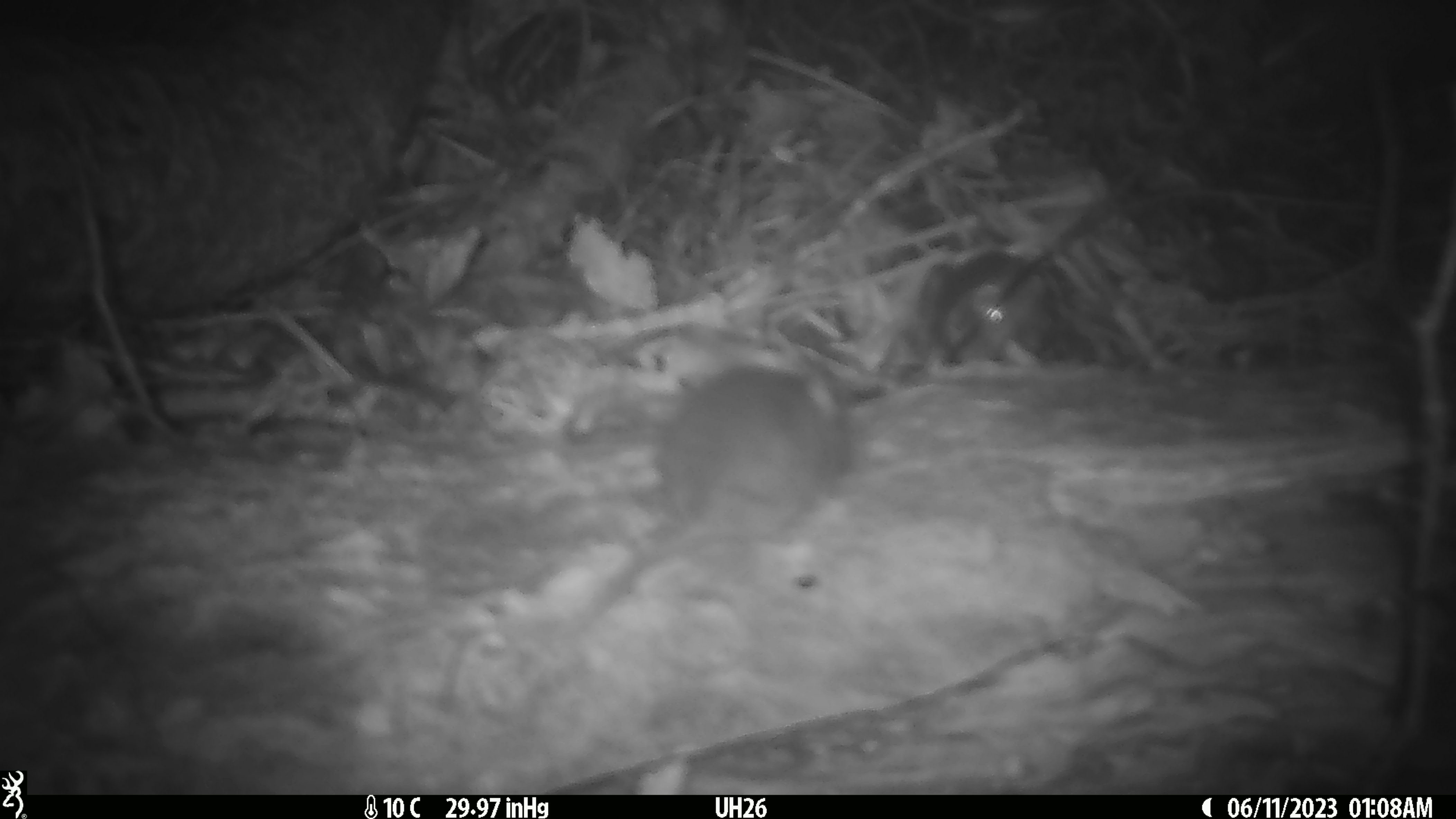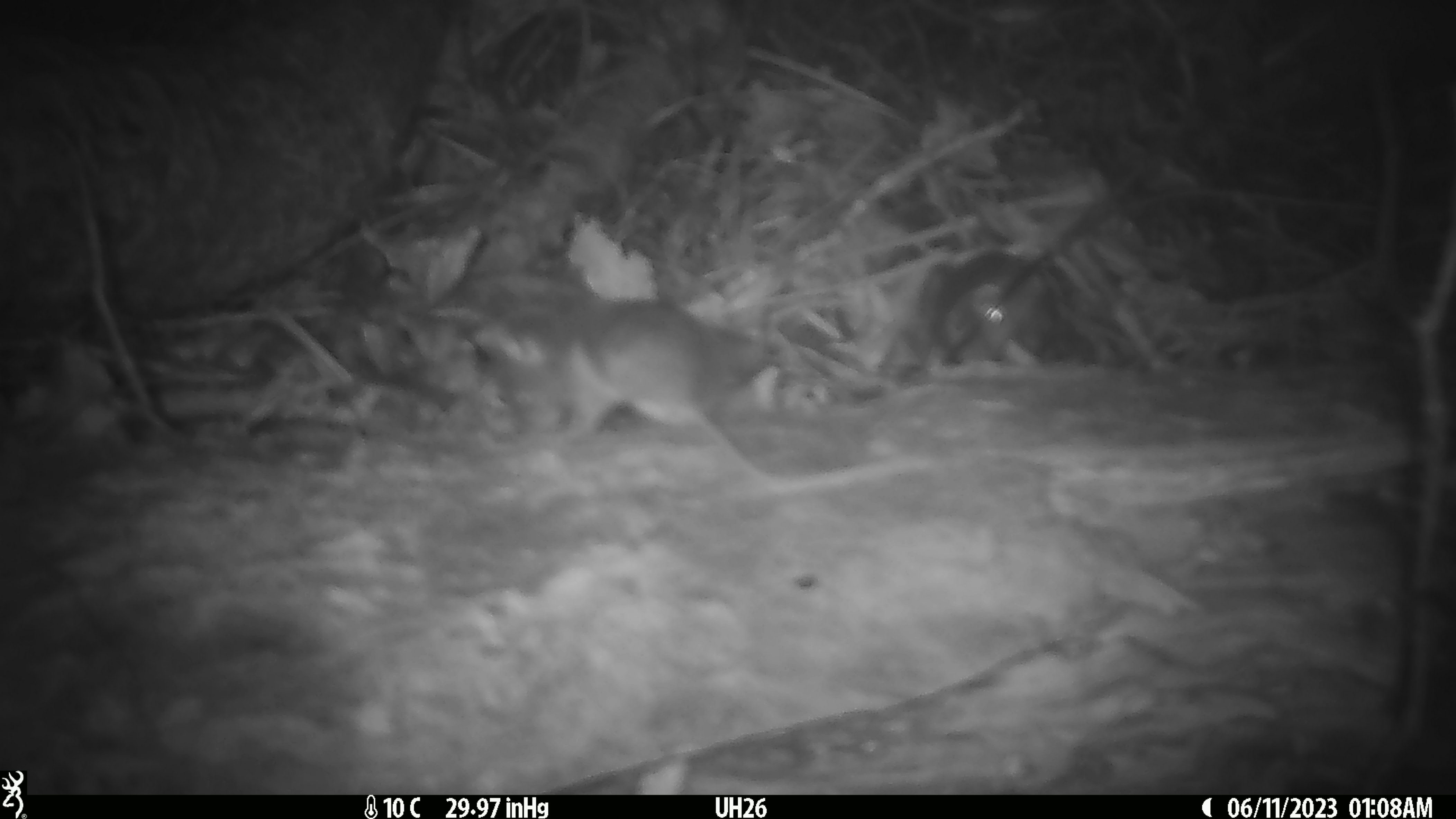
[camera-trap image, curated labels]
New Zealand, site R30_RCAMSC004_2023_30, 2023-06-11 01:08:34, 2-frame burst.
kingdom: Animalia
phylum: Chordata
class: Mammalia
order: Rodentia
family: Muridae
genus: Mus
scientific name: Mus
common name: mouse